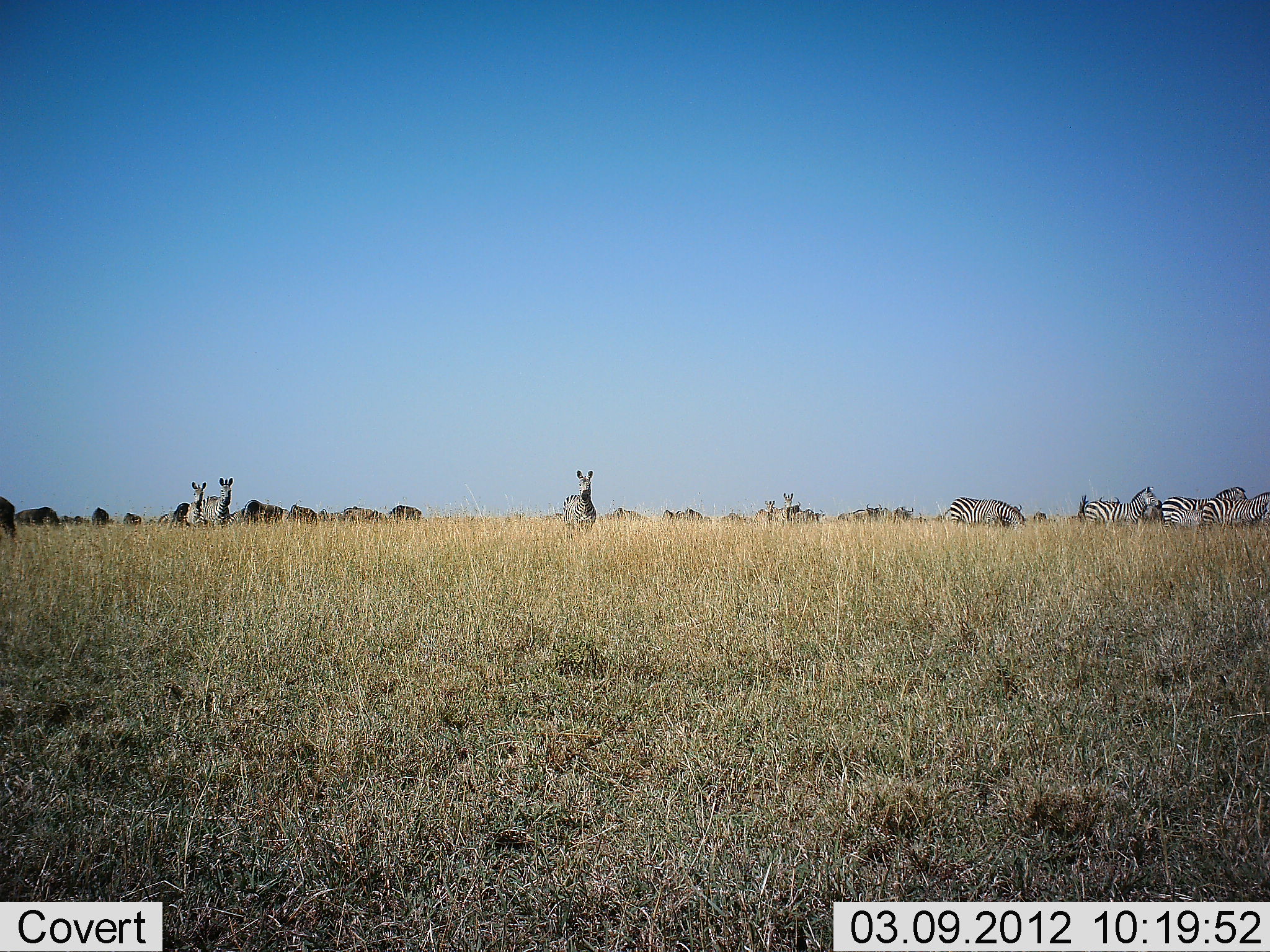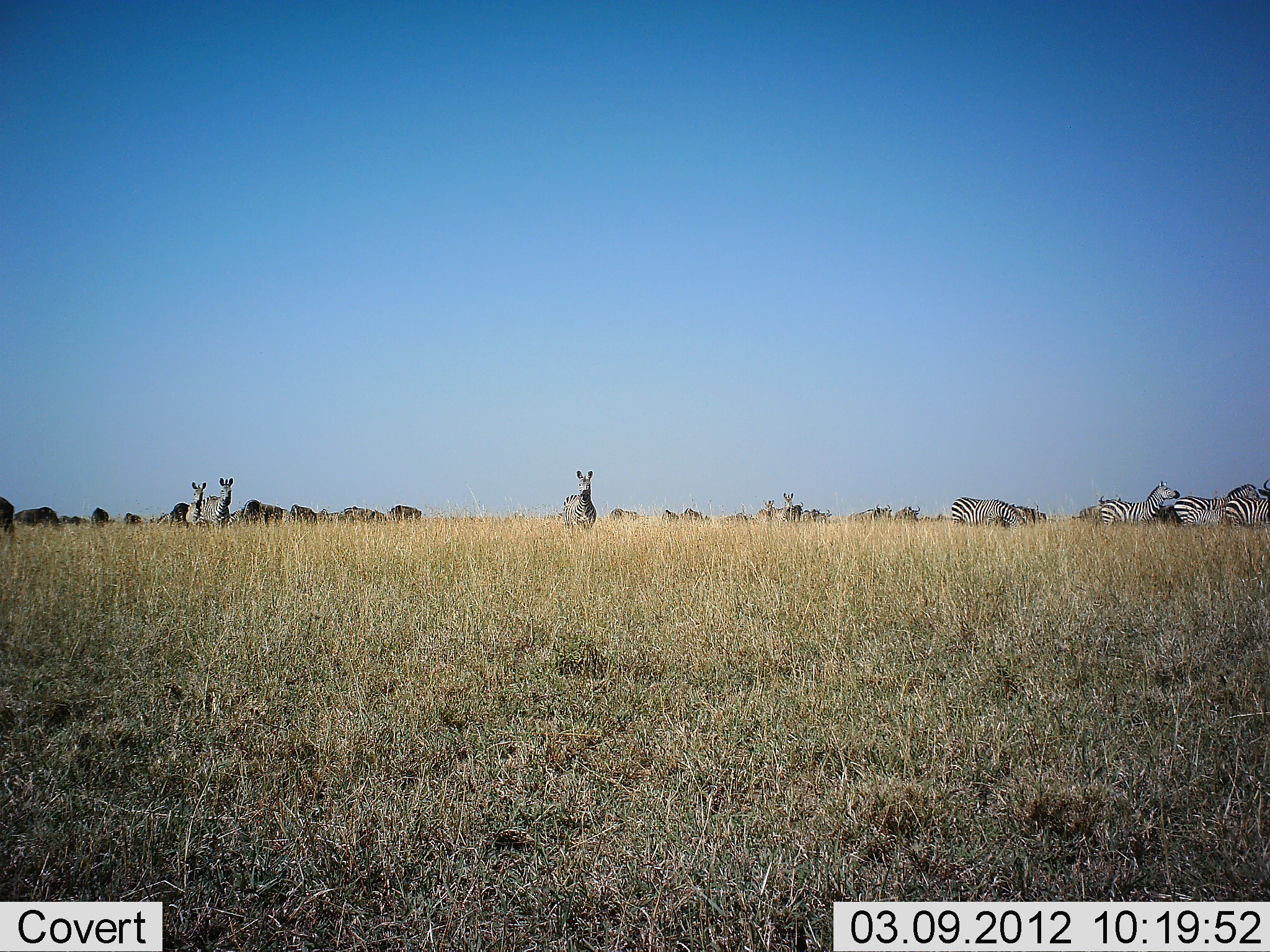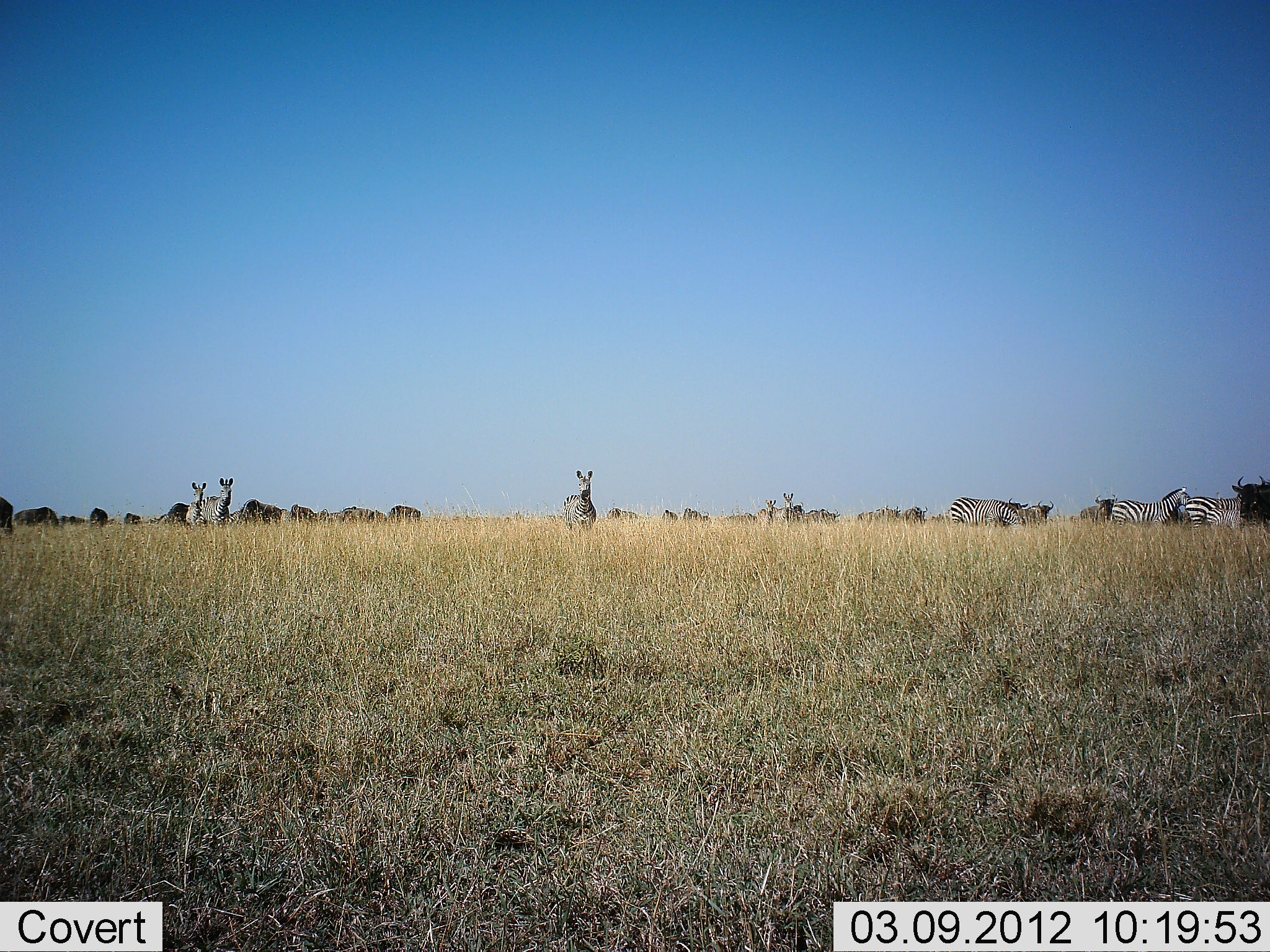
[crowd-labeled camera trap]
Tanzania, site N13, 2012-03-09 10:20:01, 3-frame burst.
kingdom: Animalia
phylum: Chordata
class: Mammalia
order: Artiodactyla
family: Bovidae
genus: Connochaetes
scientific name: Connochaetes taurinus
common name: blue wildebeest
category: wildebeest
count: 11-50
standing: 78%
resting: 0%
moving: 50%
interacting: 0%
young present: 0%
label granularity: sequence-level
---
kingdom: Animalia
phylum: Chordata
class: Mammalia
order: Perissodactyla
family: Equidae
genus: Equus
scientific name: Equus quagga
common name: plains zebra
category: zebra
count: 11-50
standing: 78%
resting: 0%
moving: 66%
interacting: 3%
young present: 3%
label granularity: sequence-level